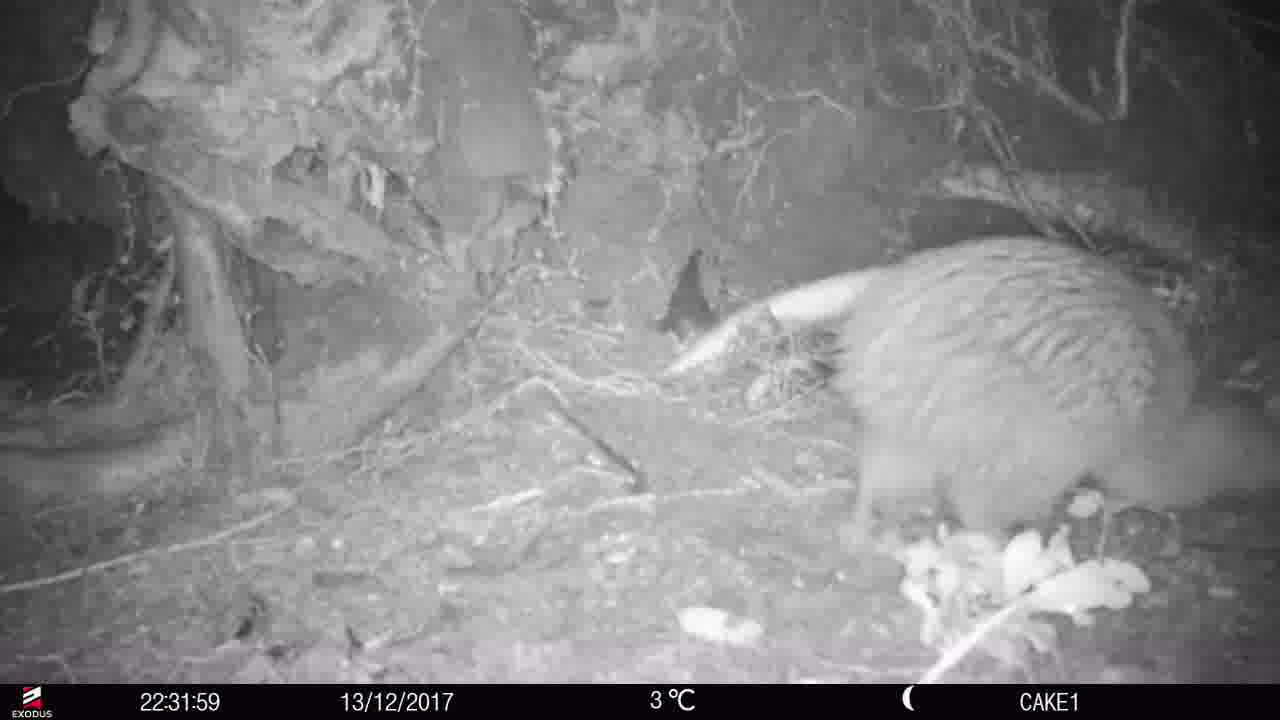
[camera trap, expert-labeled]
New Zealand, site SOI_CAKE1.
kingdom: Animalia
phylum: Chordata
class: Aves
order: Apterygiformes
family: Apterygidae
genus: Apteryx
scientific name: Apteryx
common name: kiwi